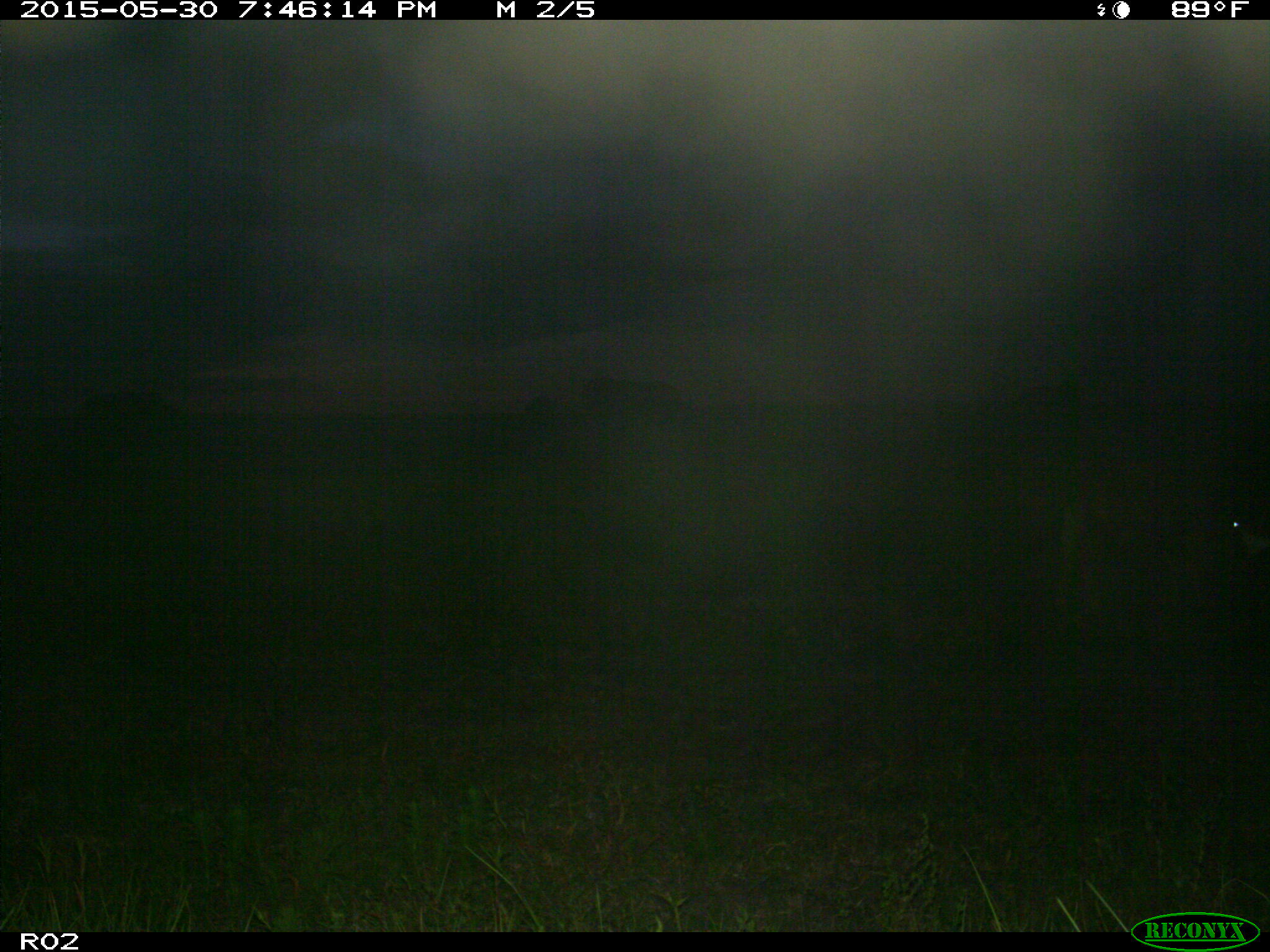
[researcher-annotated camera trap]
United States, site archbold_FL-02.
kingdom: Animalia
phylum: Chordata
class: Mammalia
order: Artiodactyla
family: Bovidae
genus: Bos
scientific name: Bos taurus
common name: domestic cow